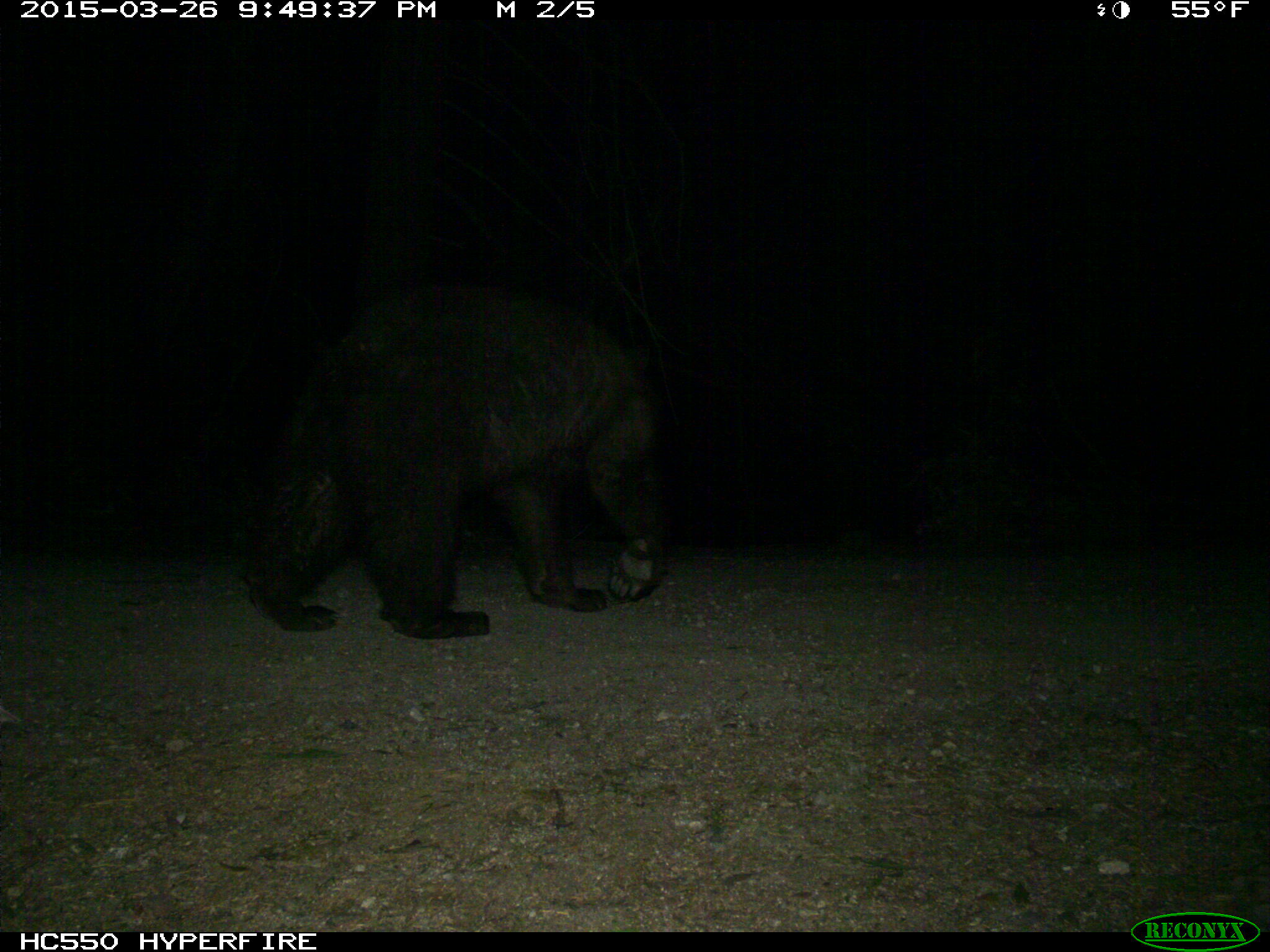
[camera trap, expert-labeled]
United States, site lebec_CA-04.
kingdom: Animalia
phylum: Chordata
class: Mammalia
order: Carnivora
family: Ursidae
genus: Ursus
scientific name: Ursus americanus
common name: american black bear